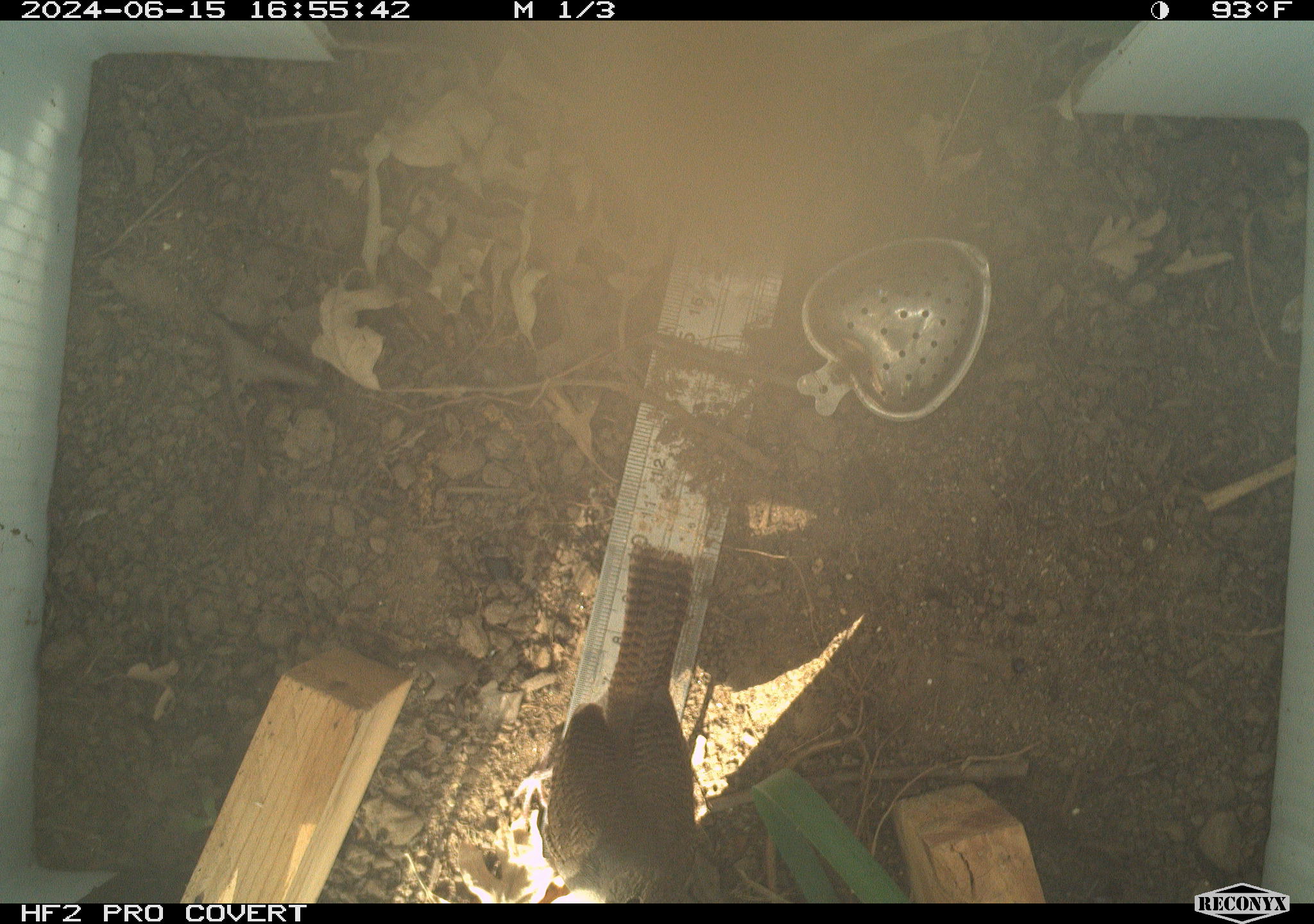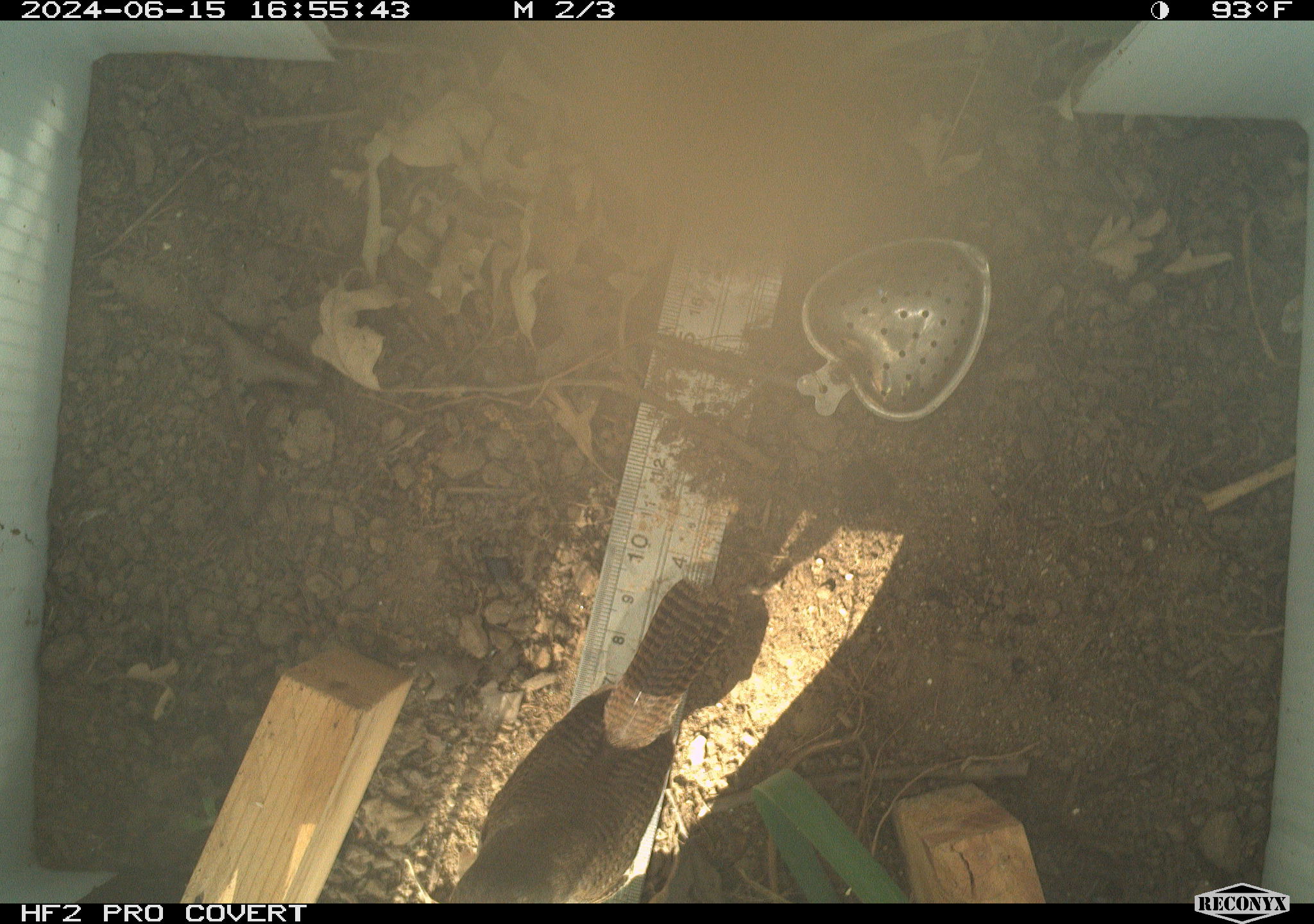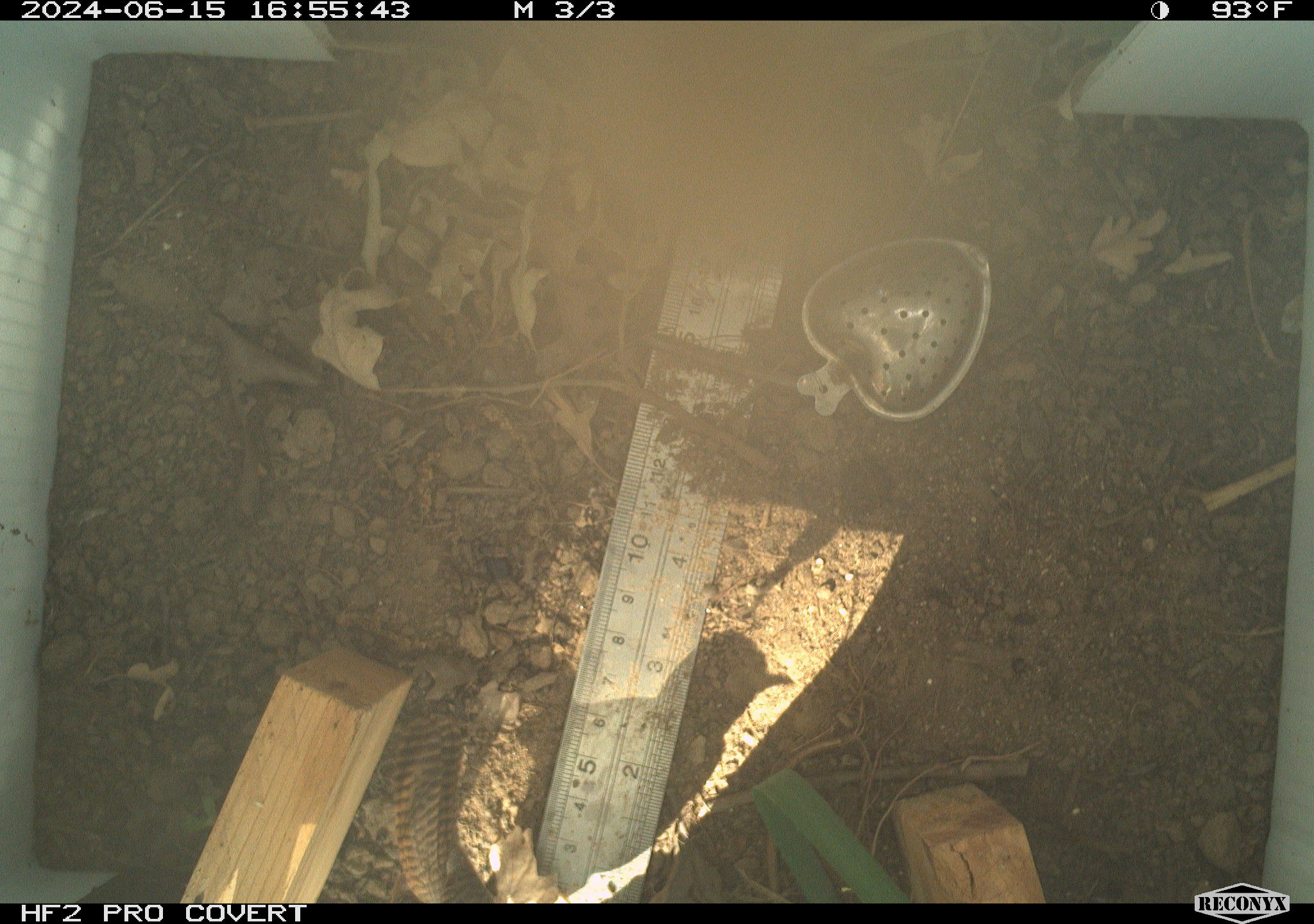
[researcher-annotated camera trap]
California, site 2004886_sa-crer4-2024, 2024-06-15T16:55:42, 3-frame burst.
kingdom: Animalia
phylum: Chordata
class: Aves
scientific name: Aves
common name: bird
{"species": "bird (Aves)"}